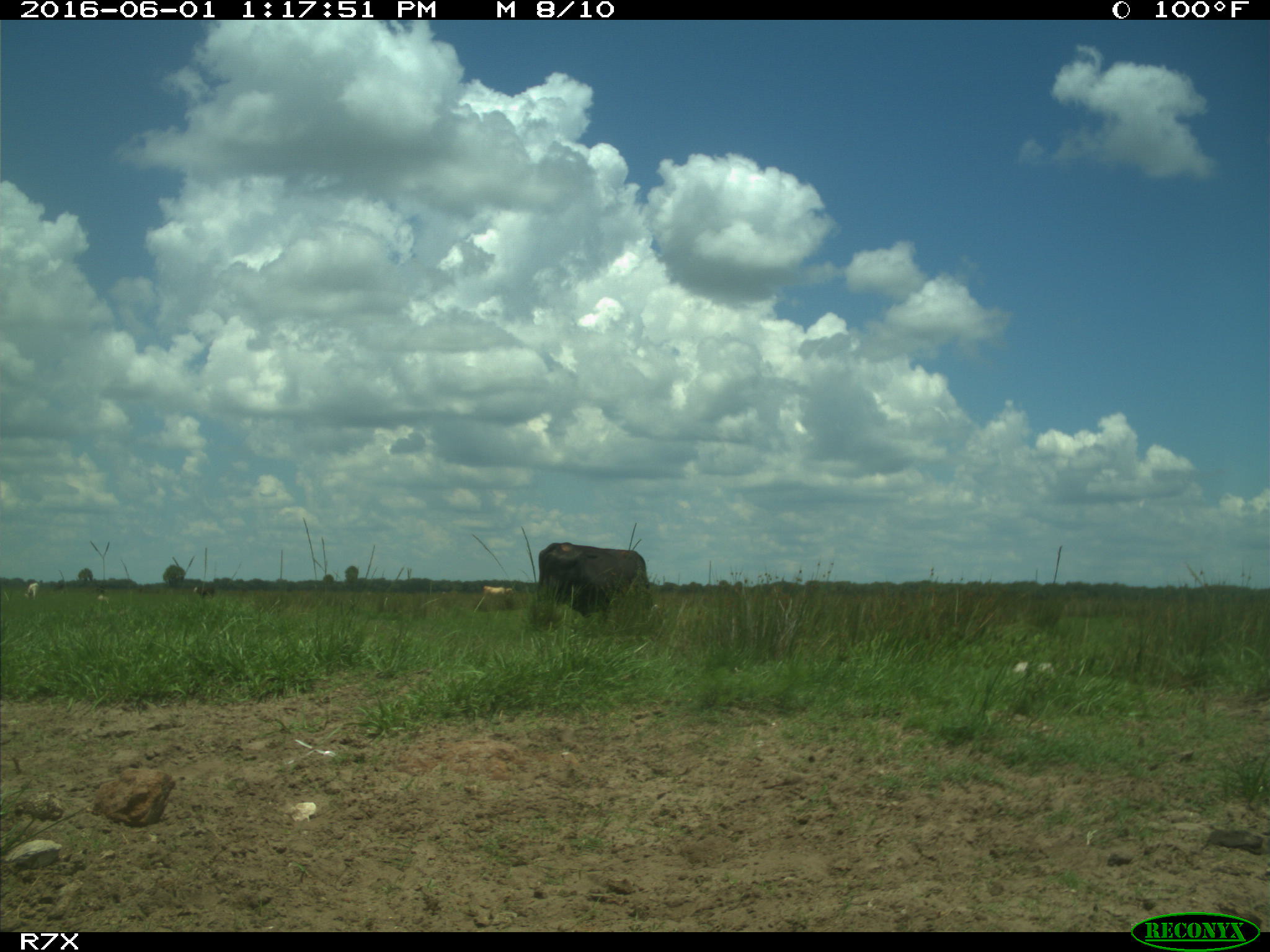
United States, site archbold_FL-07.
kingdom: Animalia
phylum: Chordata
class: Mammalia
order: Artiodactyla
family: Bovidae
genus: Bos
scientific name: Bos taurus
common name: domestic cow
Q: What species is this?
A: Bos taurus (domestic cow).